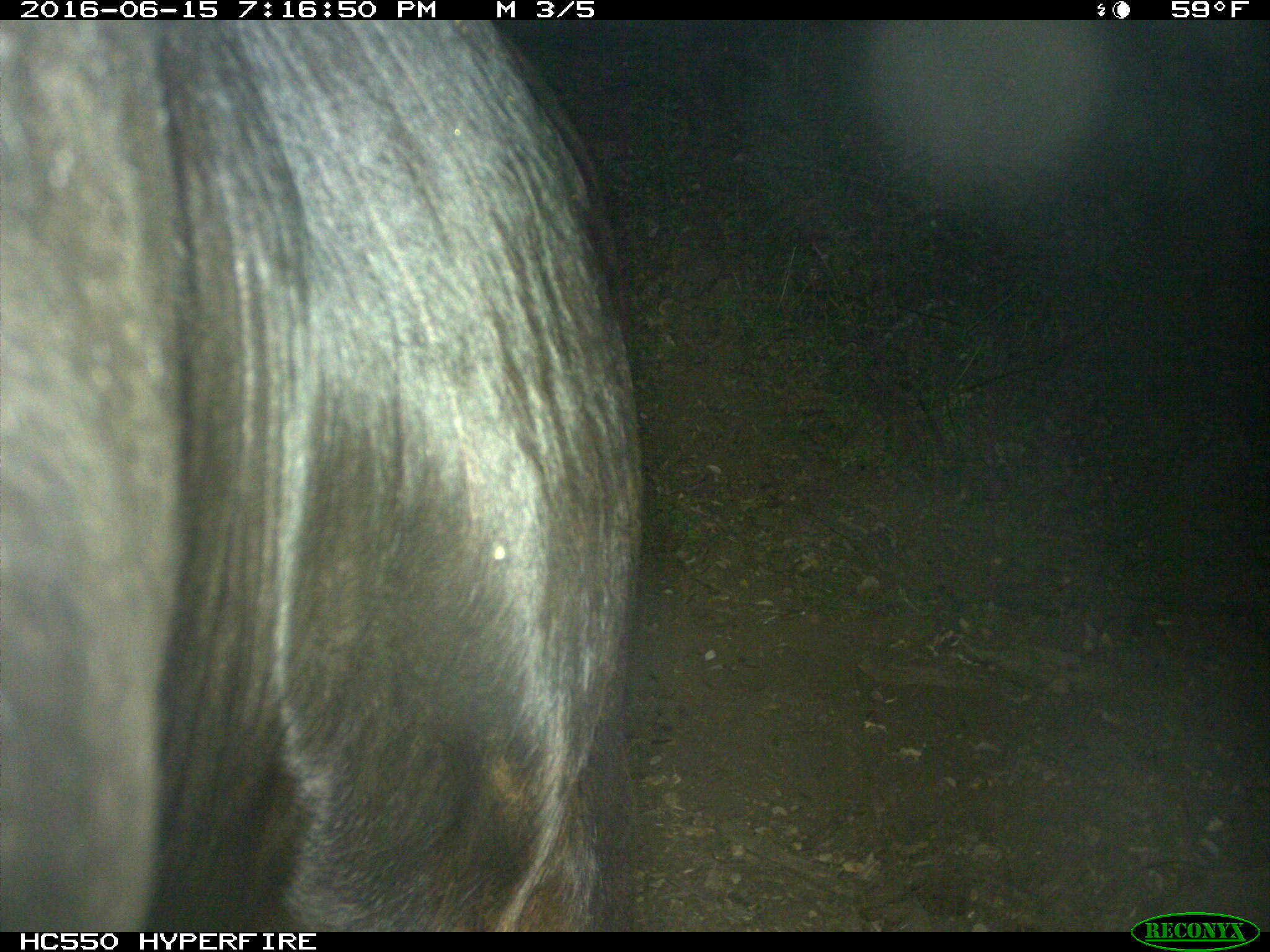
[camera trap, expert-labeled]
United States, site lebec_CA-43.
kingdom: Animalia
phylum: Chordata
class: Mammalia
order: Artiodactyla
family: Bovidae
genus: Bos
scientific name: Bos taurus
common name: domestic cow